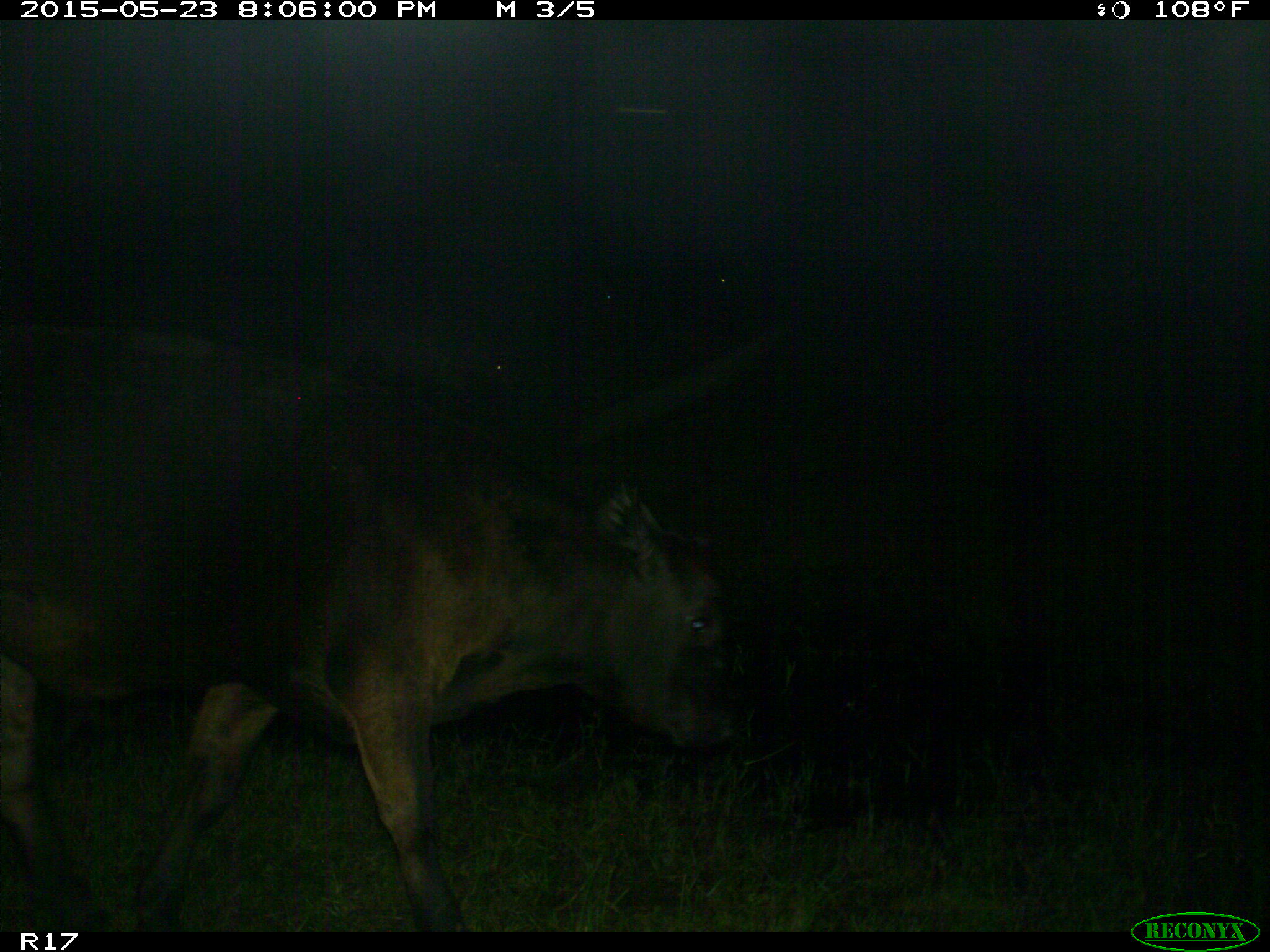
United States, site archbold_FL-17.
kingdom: Animalia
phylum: Chordata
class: Mammalia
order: Artiodactyla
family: Bovidae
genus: Bos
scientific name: Bos taurus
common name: domestic cow